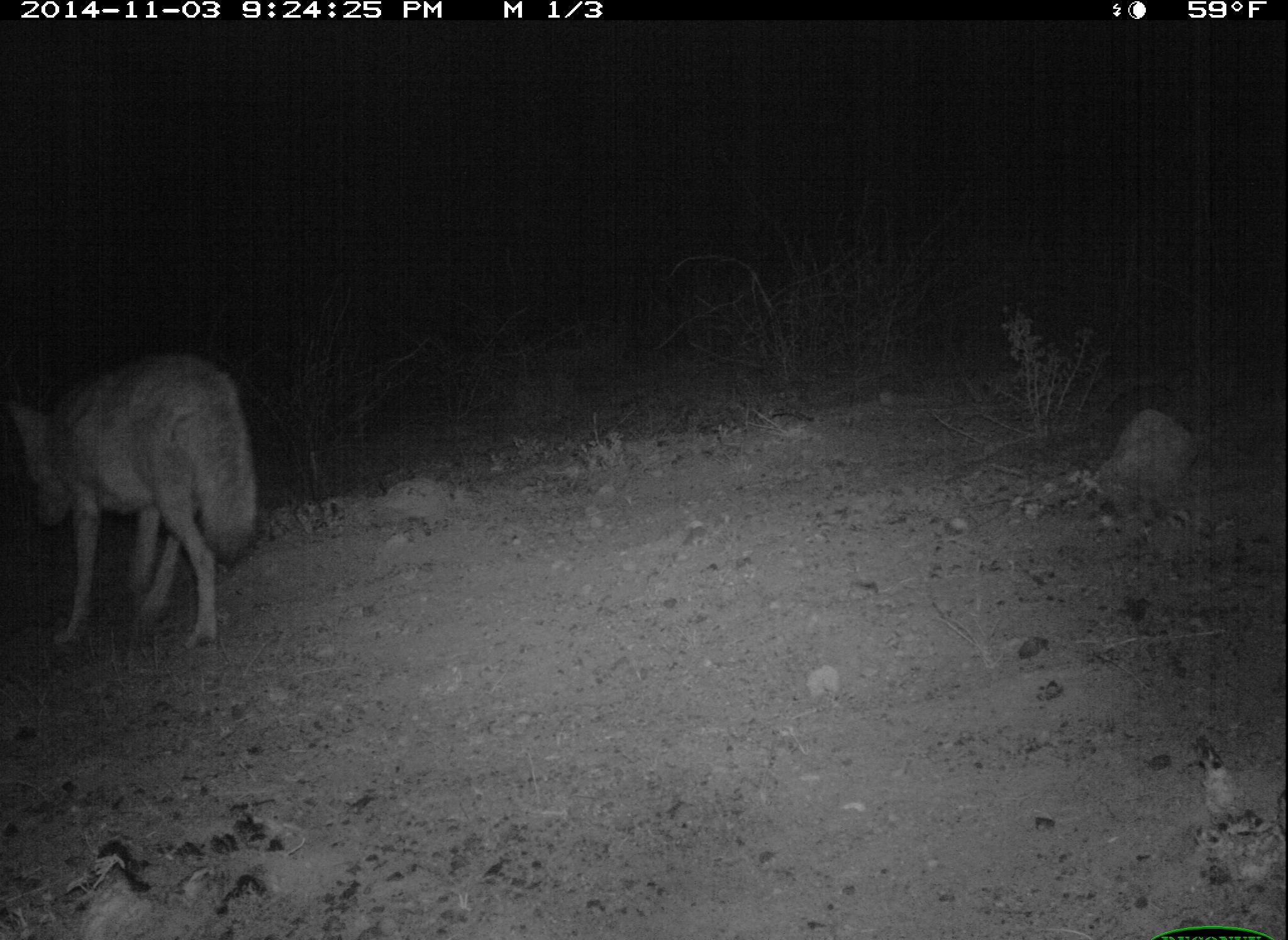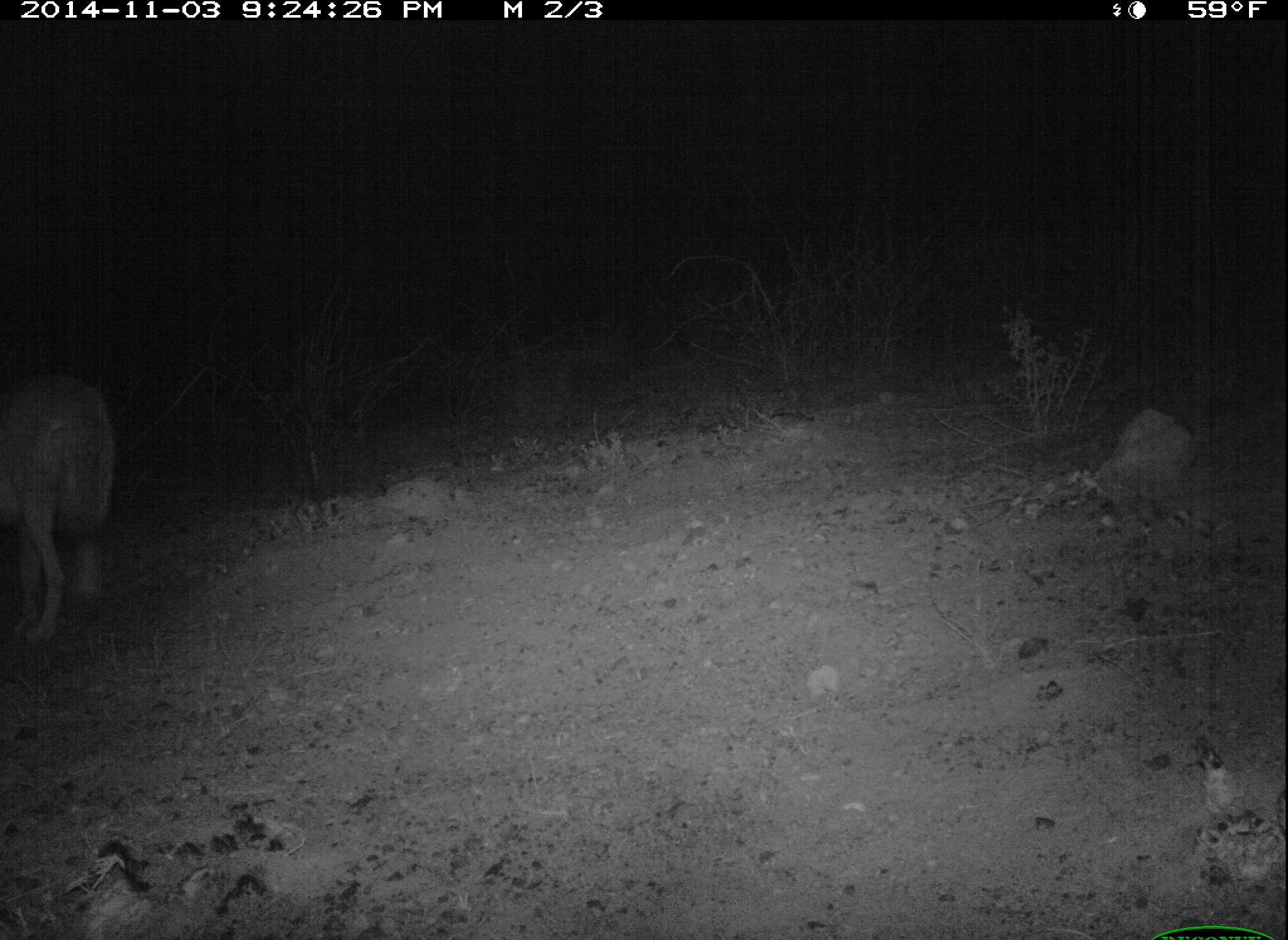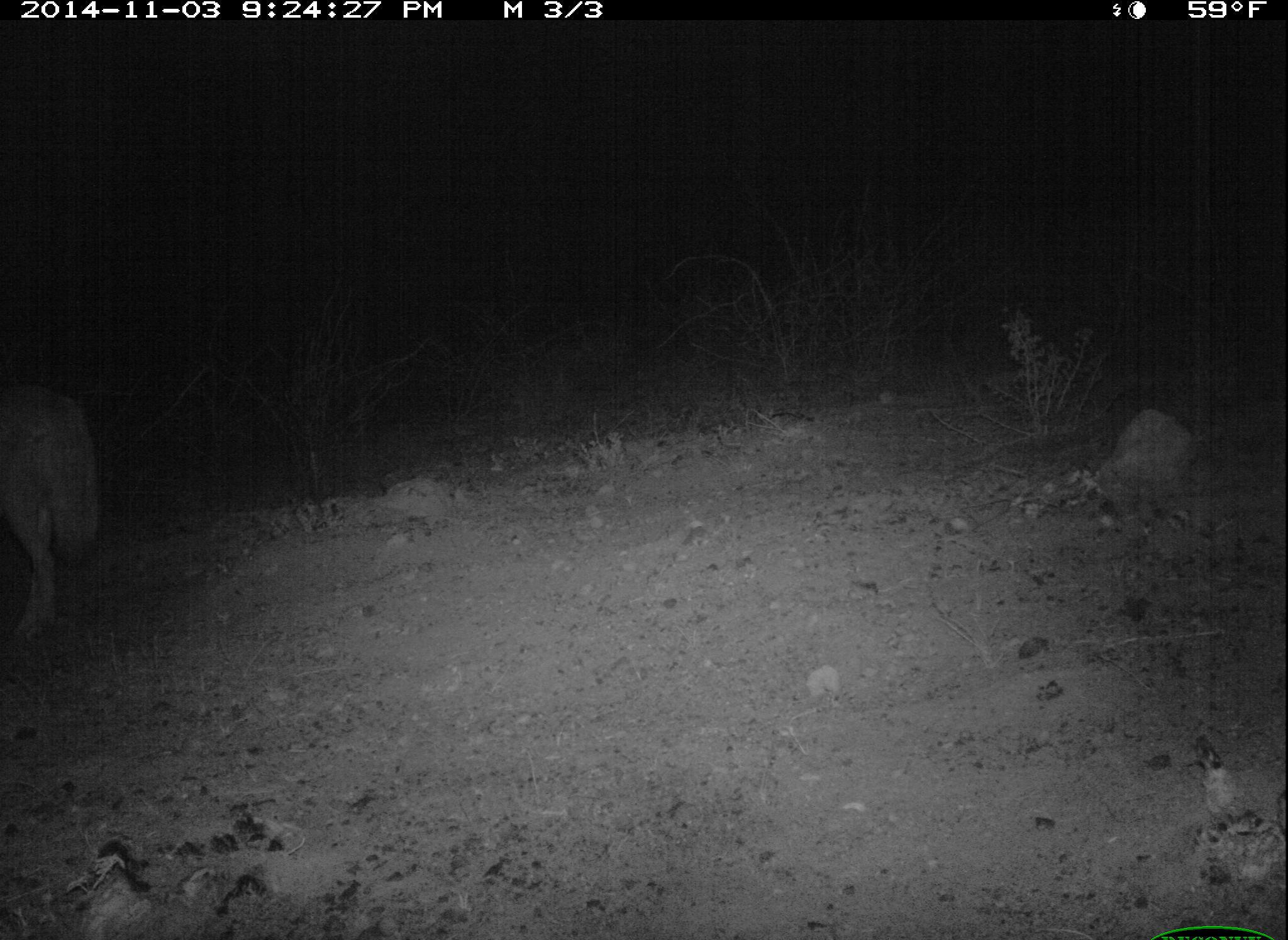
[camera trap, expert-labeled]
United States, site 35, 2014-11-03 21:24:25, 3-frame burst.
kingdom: Animalia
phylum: Chordata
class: Mammalia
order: Carnivora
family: Canidae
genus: Canis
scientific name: Canis latrans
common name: coyote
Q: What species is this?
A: Coyote (Canis latrans).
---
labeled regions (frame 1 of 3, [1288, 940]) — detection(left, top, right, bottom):
coyote: detection(2, 348, 263, 656)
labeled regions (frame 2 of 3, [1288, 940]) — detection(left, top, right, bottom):
coyote: detection(0, 372, 118, 647)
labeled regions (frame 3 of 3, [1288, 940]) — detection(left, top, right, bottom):
coyote: detection(0, 378, 103, 651)